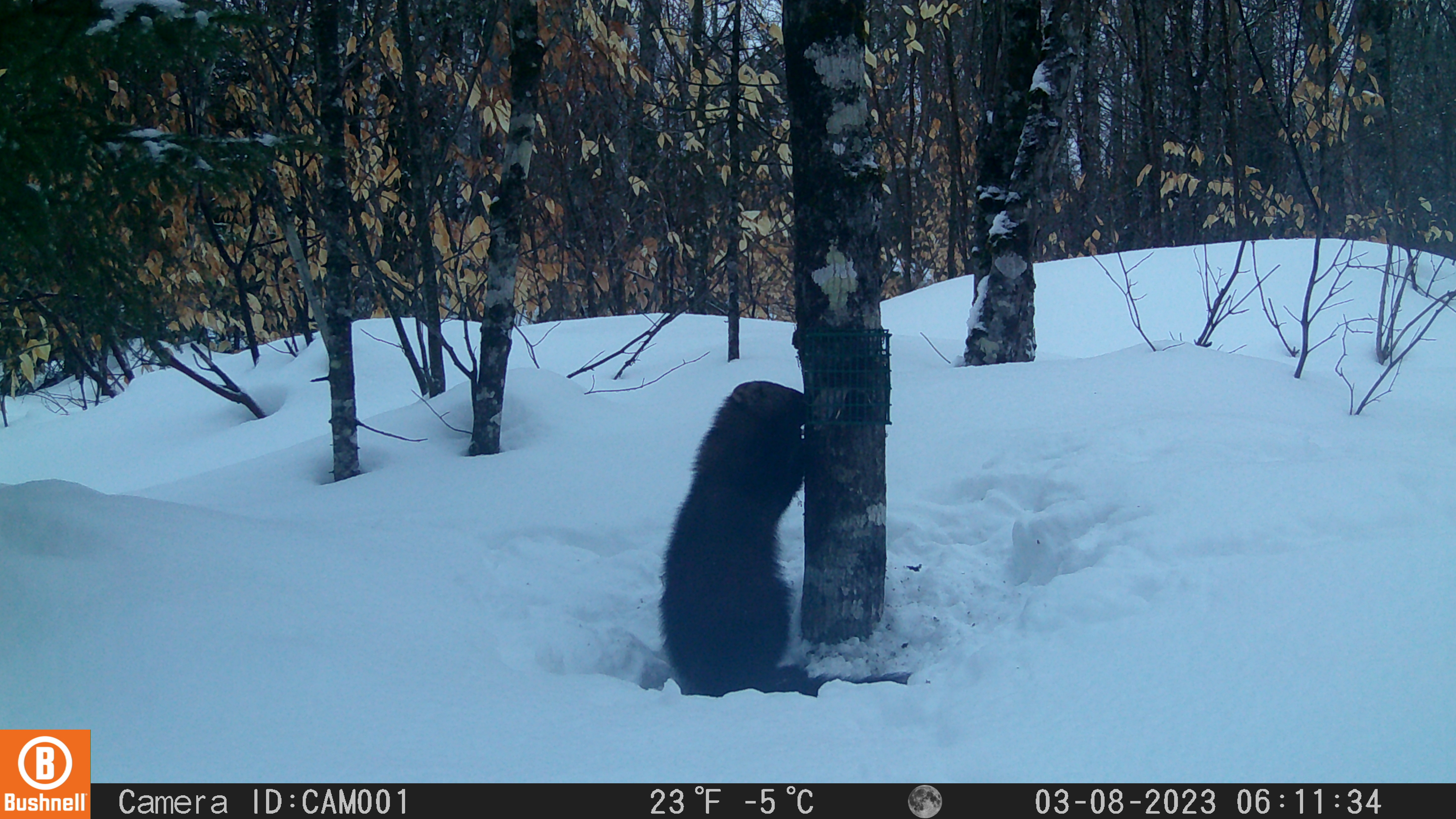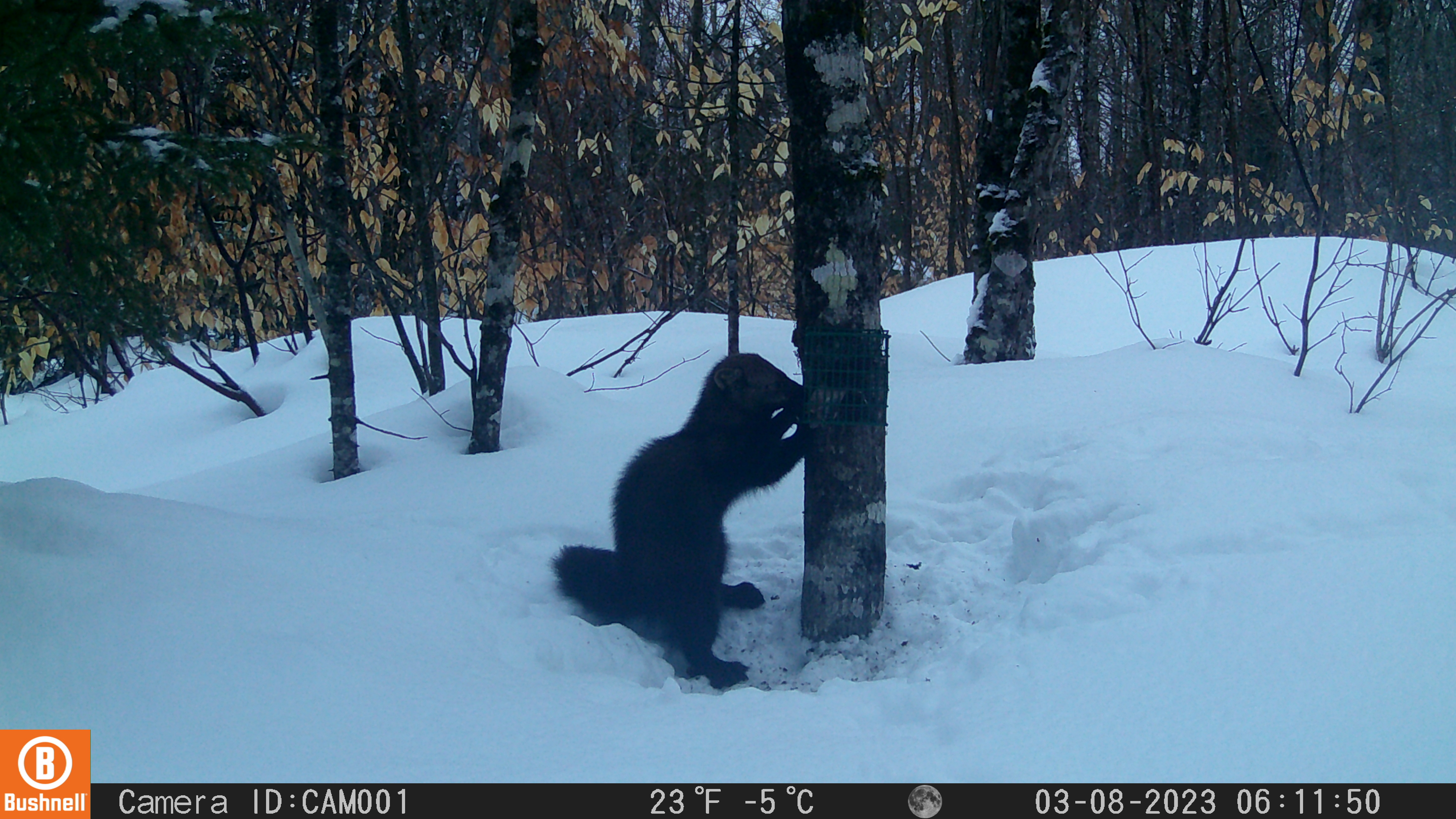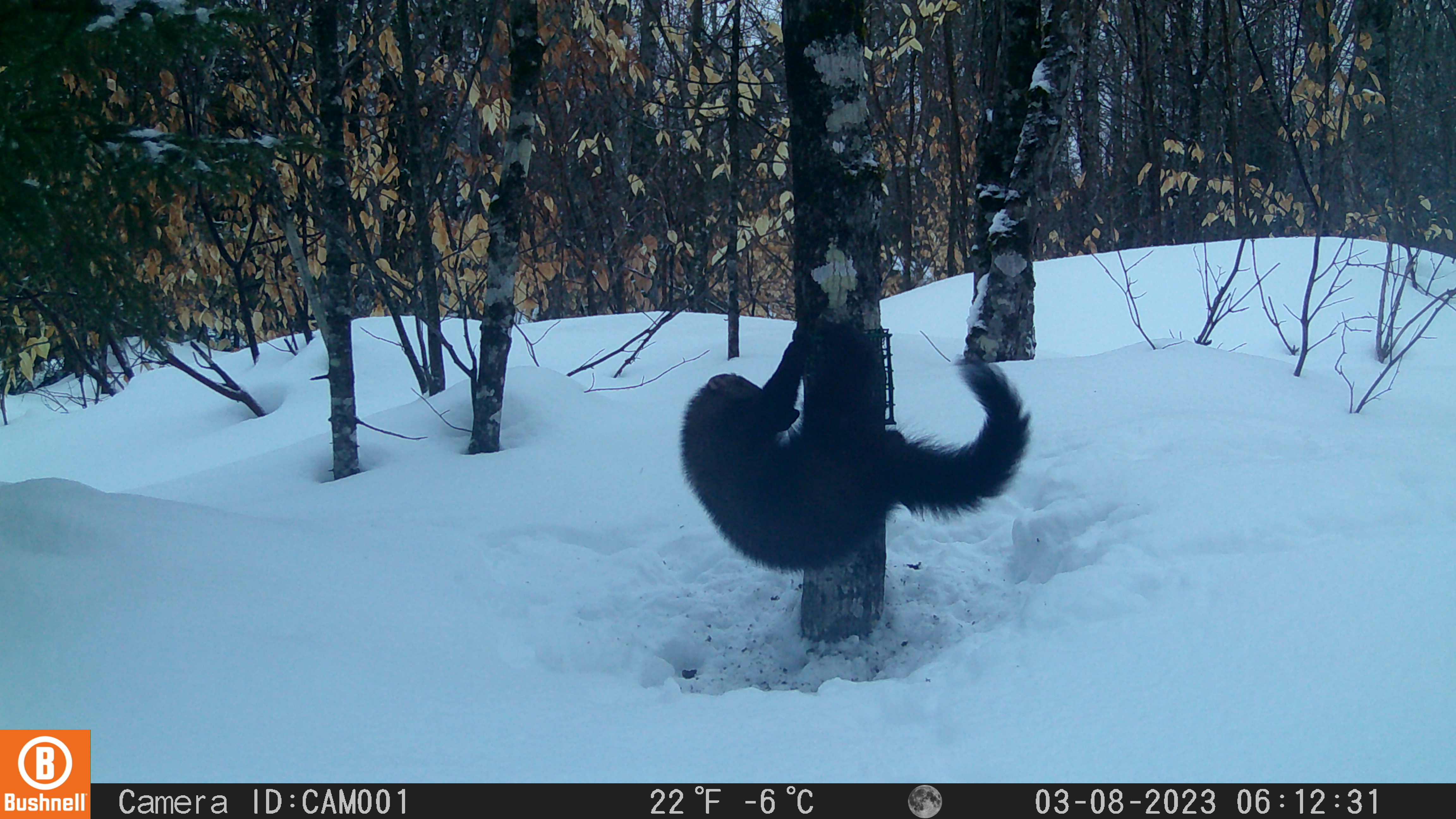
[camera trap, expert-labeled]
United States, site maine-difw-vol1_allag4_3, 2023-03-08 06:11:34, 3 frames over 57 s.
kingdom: Animalia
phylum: Chordata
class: Mammalia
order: Carnivora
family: Mustelidae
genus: Pekania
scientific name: Pekania pennanti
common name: fisher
Fisher (Pekania pennanti).